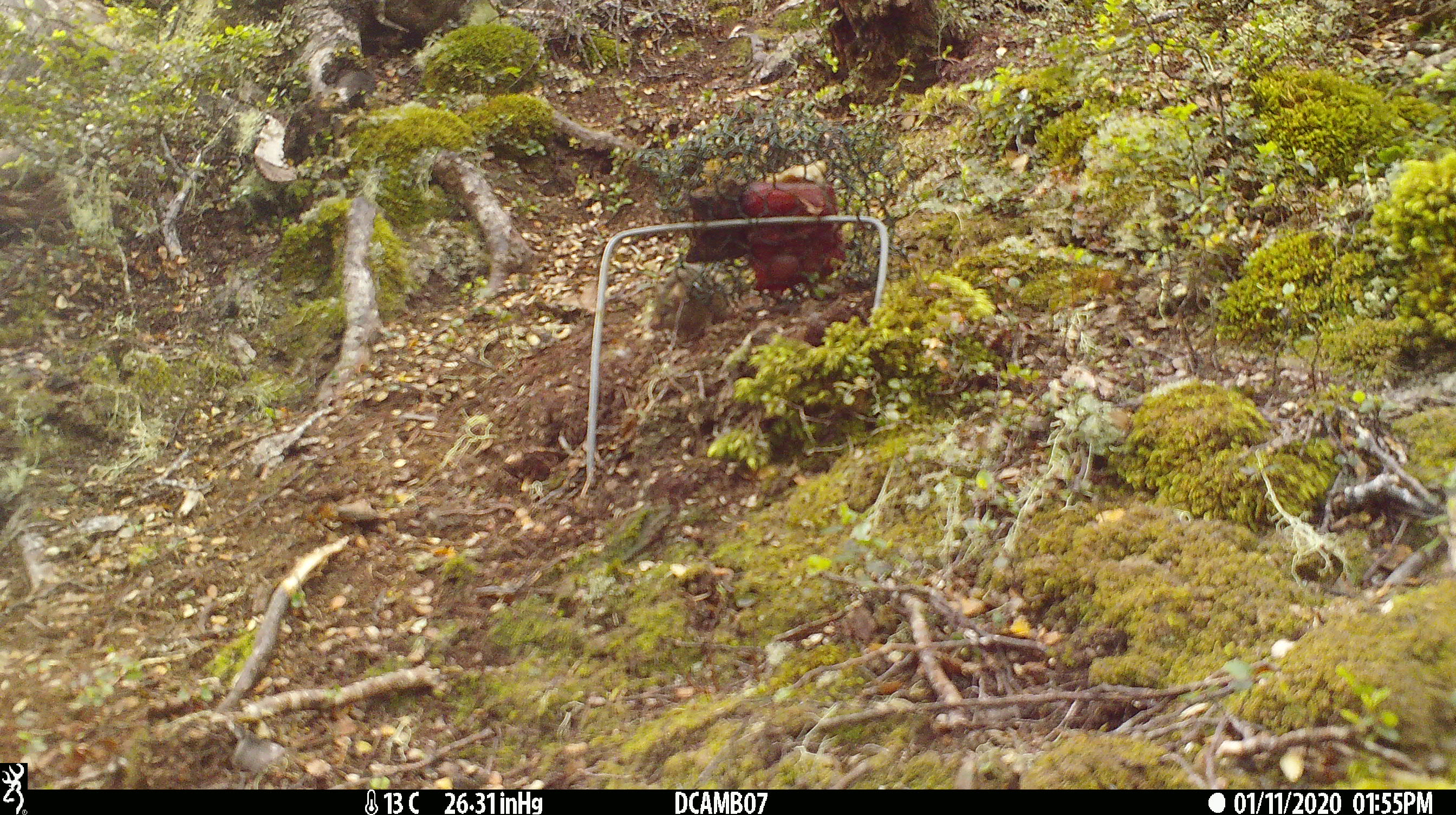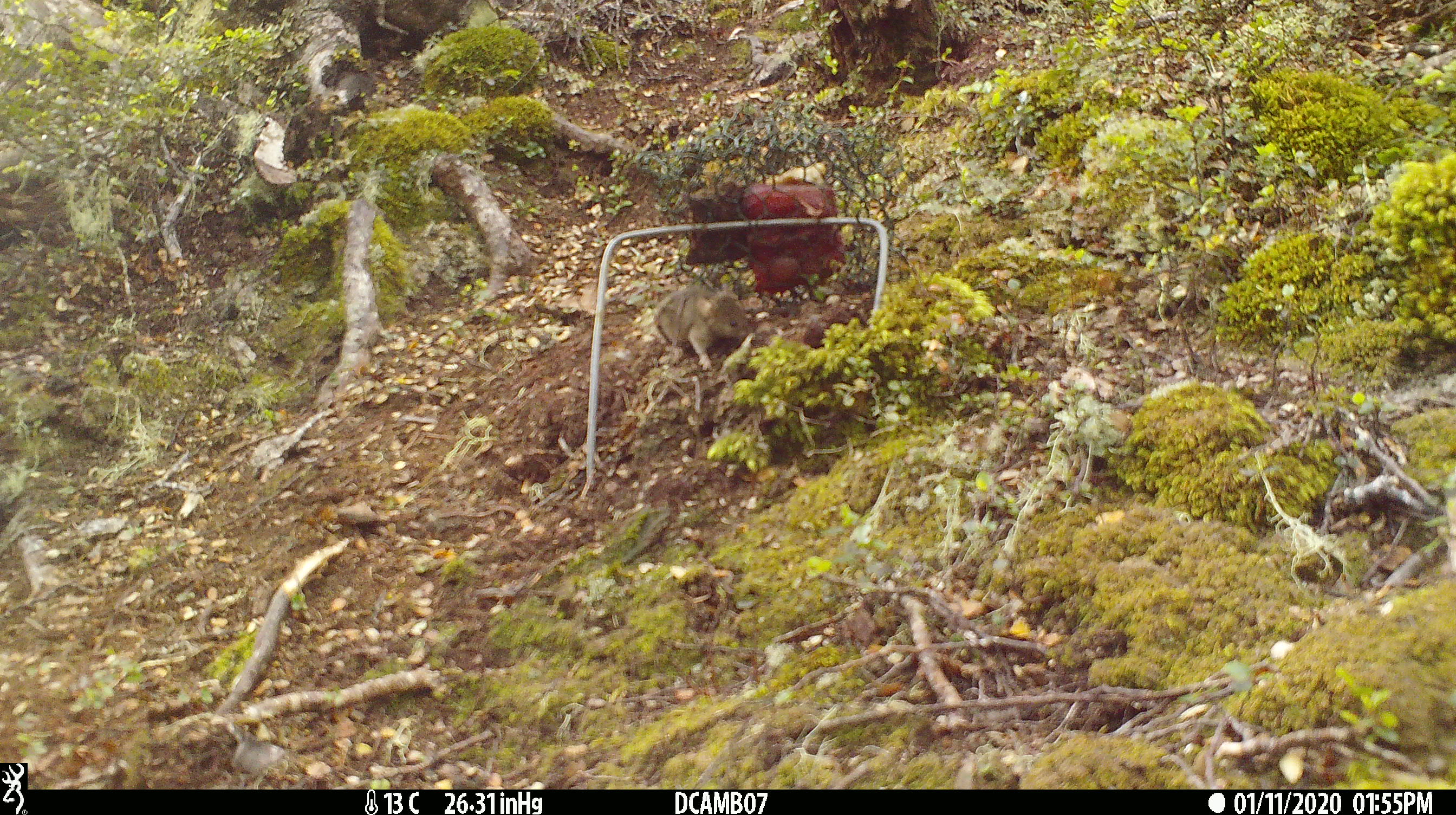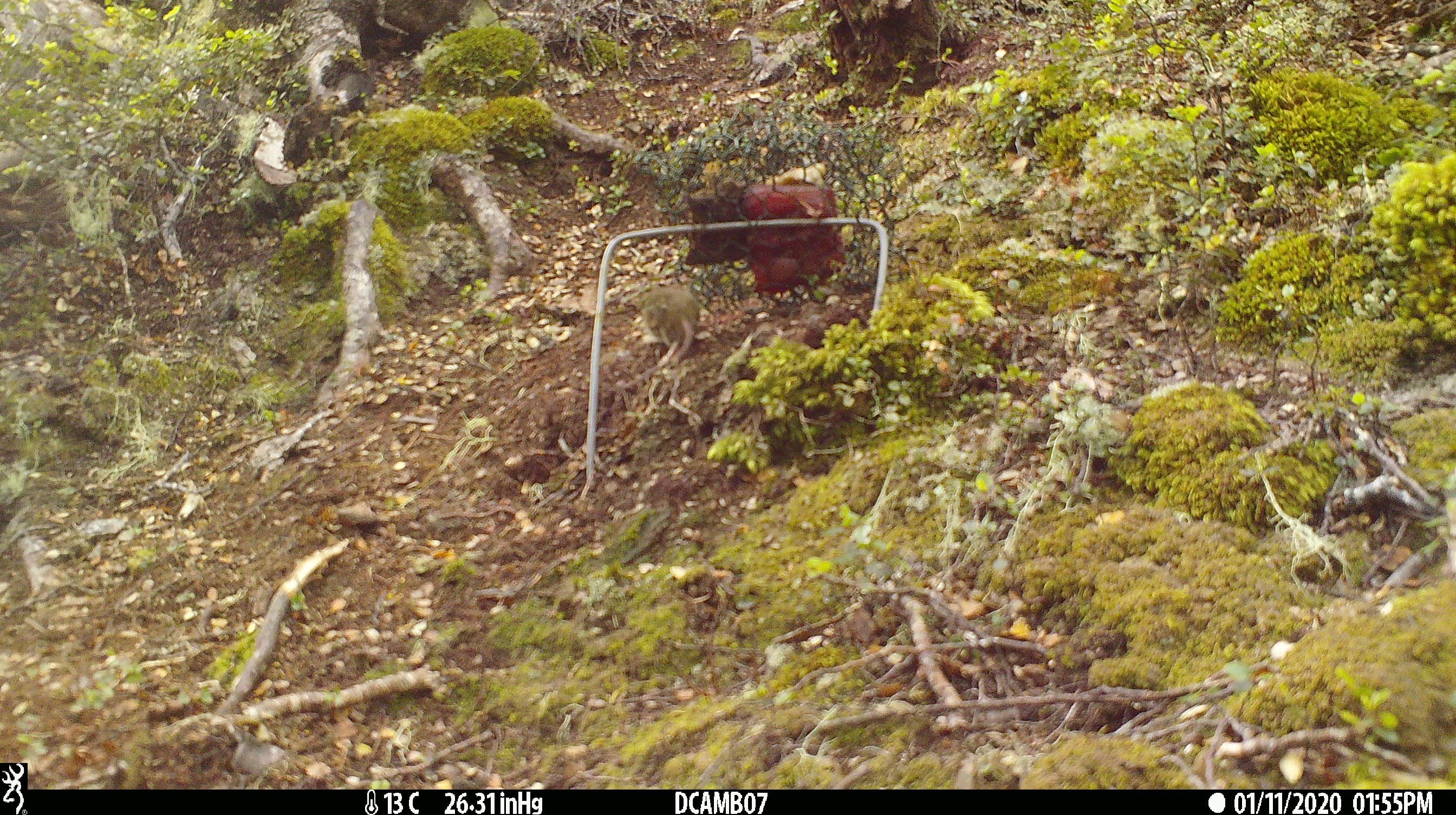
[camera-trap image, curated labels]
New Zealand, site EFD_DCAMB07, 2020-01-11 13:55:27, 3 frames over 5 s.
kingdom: Animalia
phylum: Chordata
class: Mammalia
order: Rodentia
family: Muridae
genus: Mus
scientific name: Mus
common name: mouse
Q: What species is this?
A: Mouse (Mus).